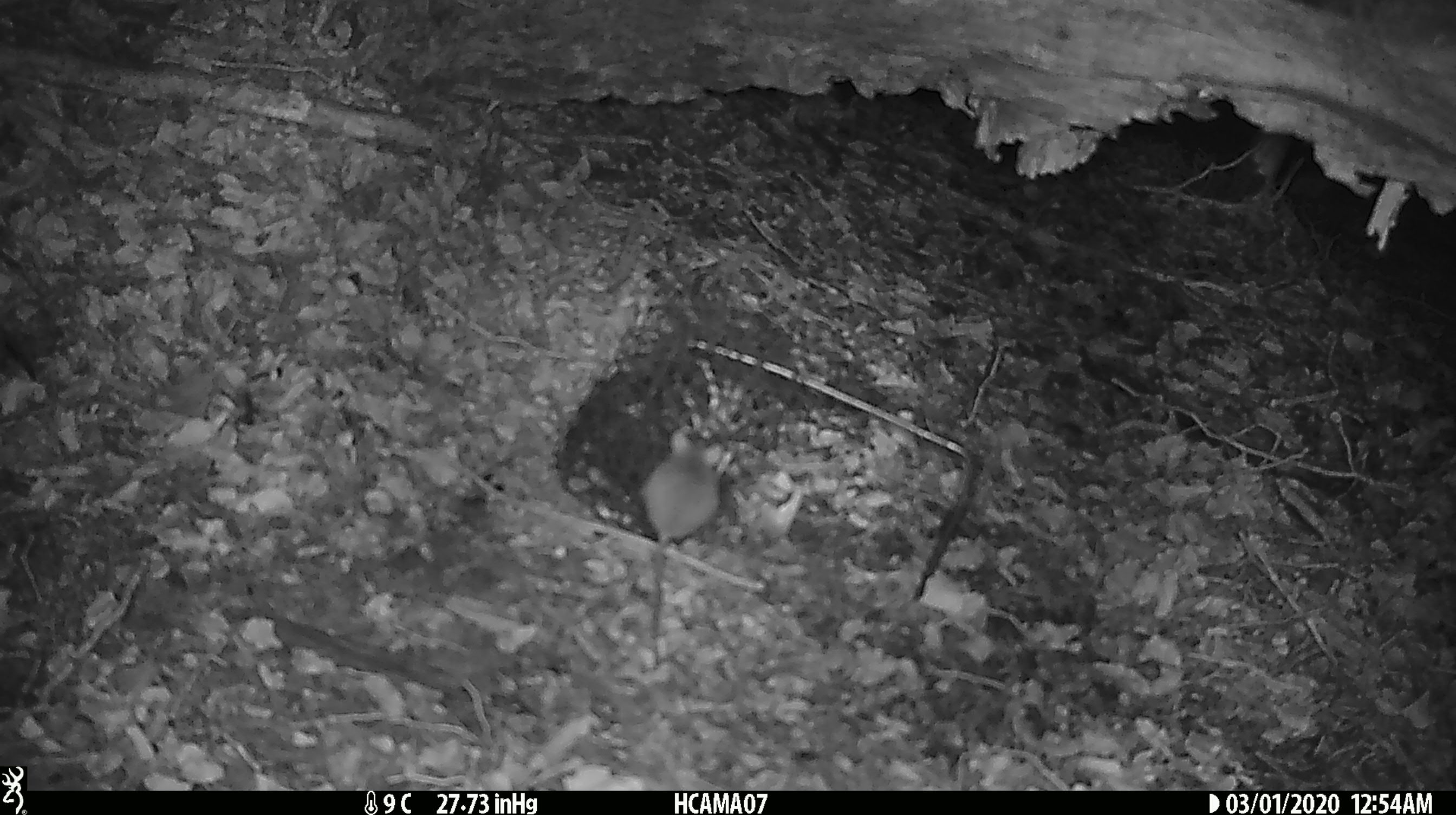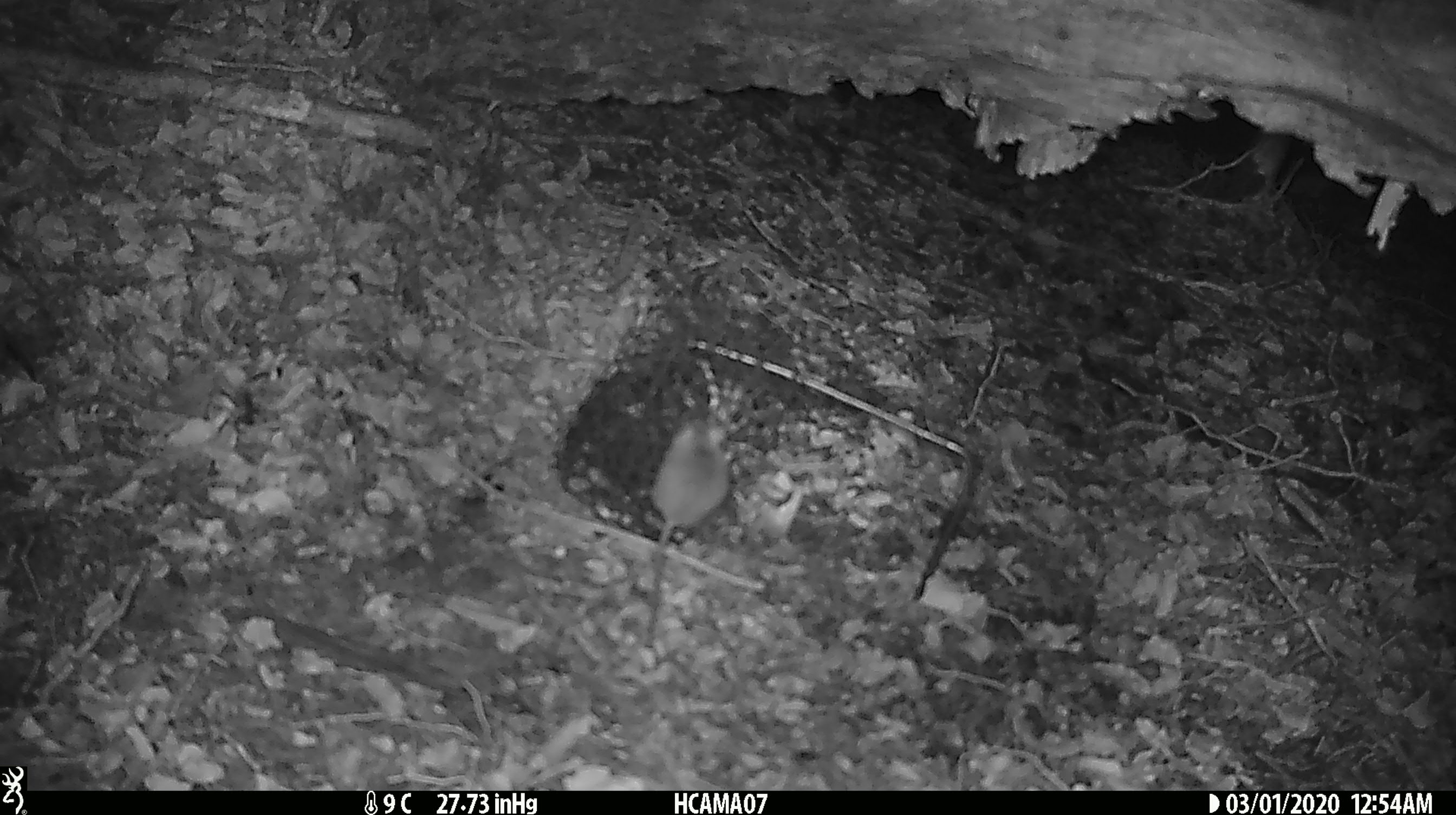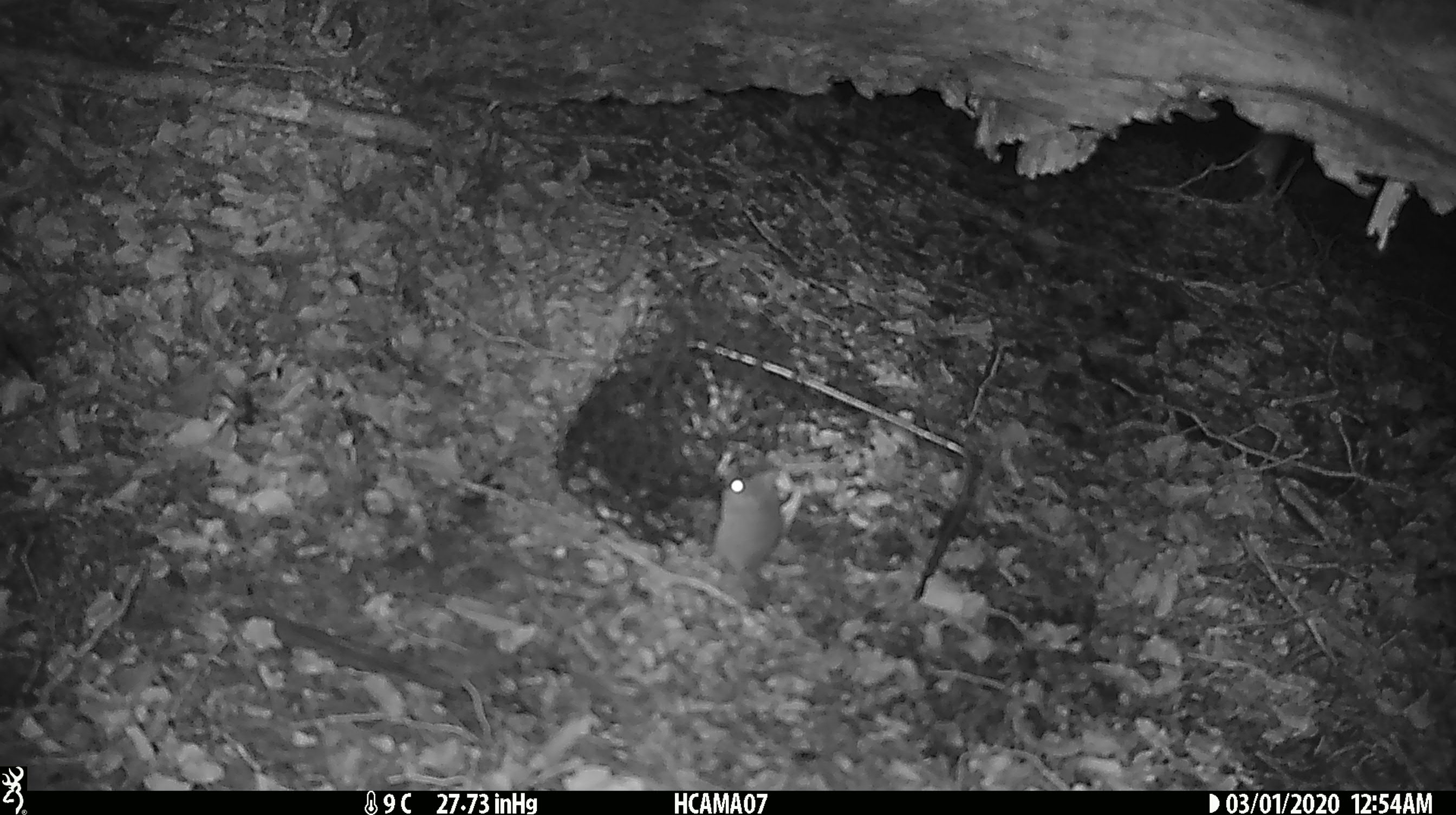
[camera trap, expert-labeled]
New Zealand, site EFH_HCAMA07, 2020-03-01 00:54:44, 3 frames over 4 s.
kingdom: Animalia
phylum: Chordata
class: Mammalia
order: Rodentia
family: Muridae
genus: Mus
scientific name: Mus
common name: mouse